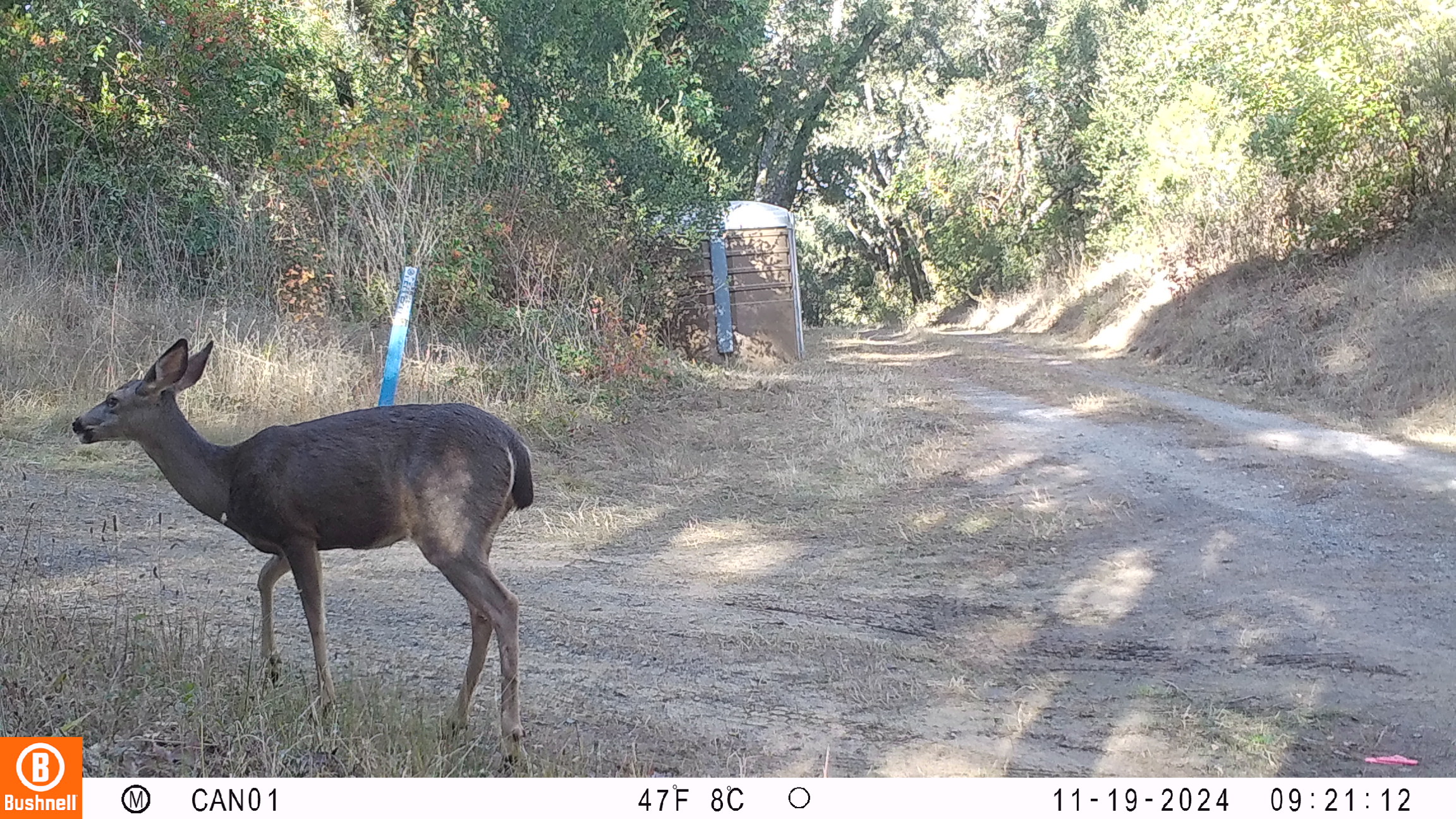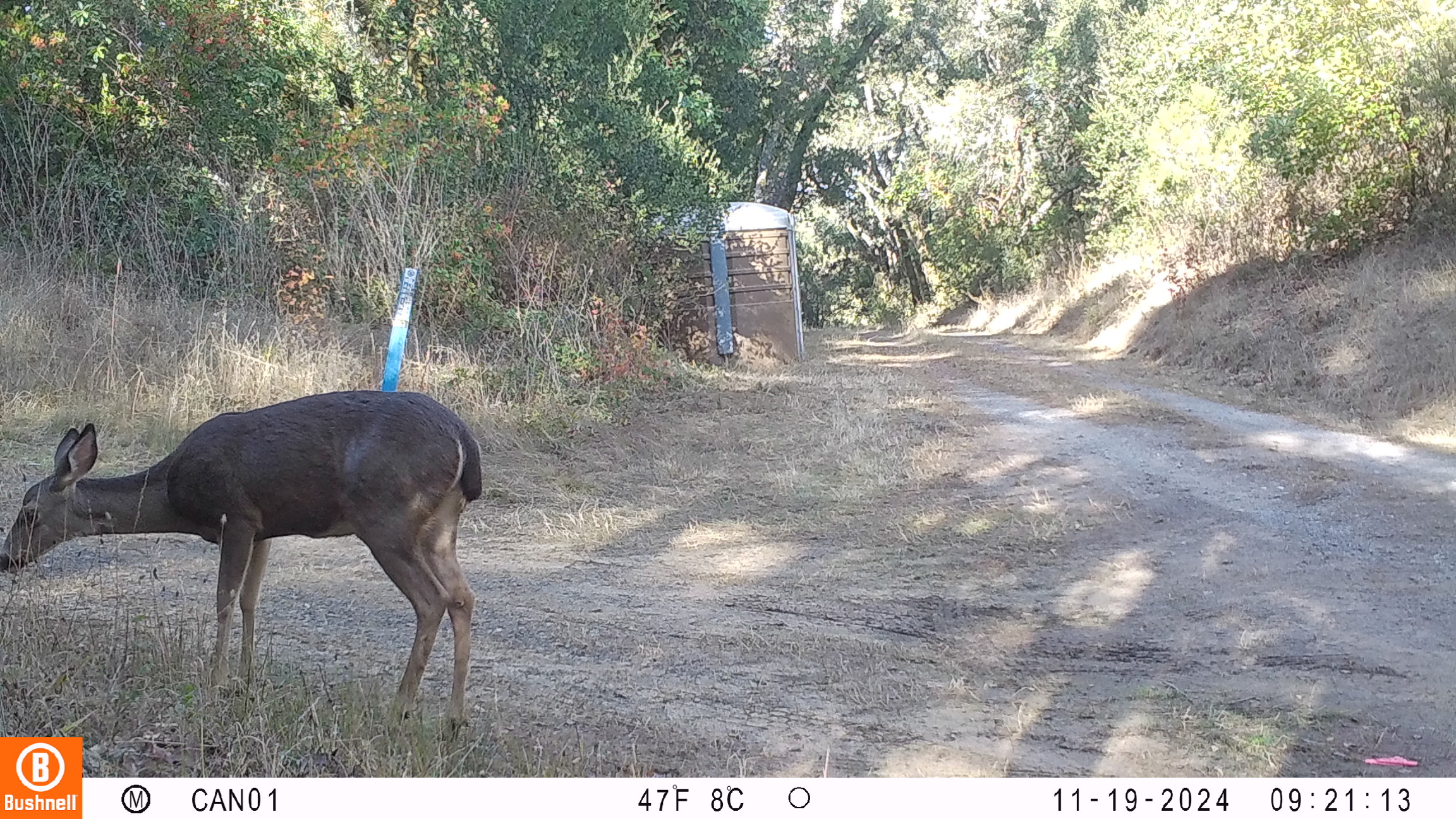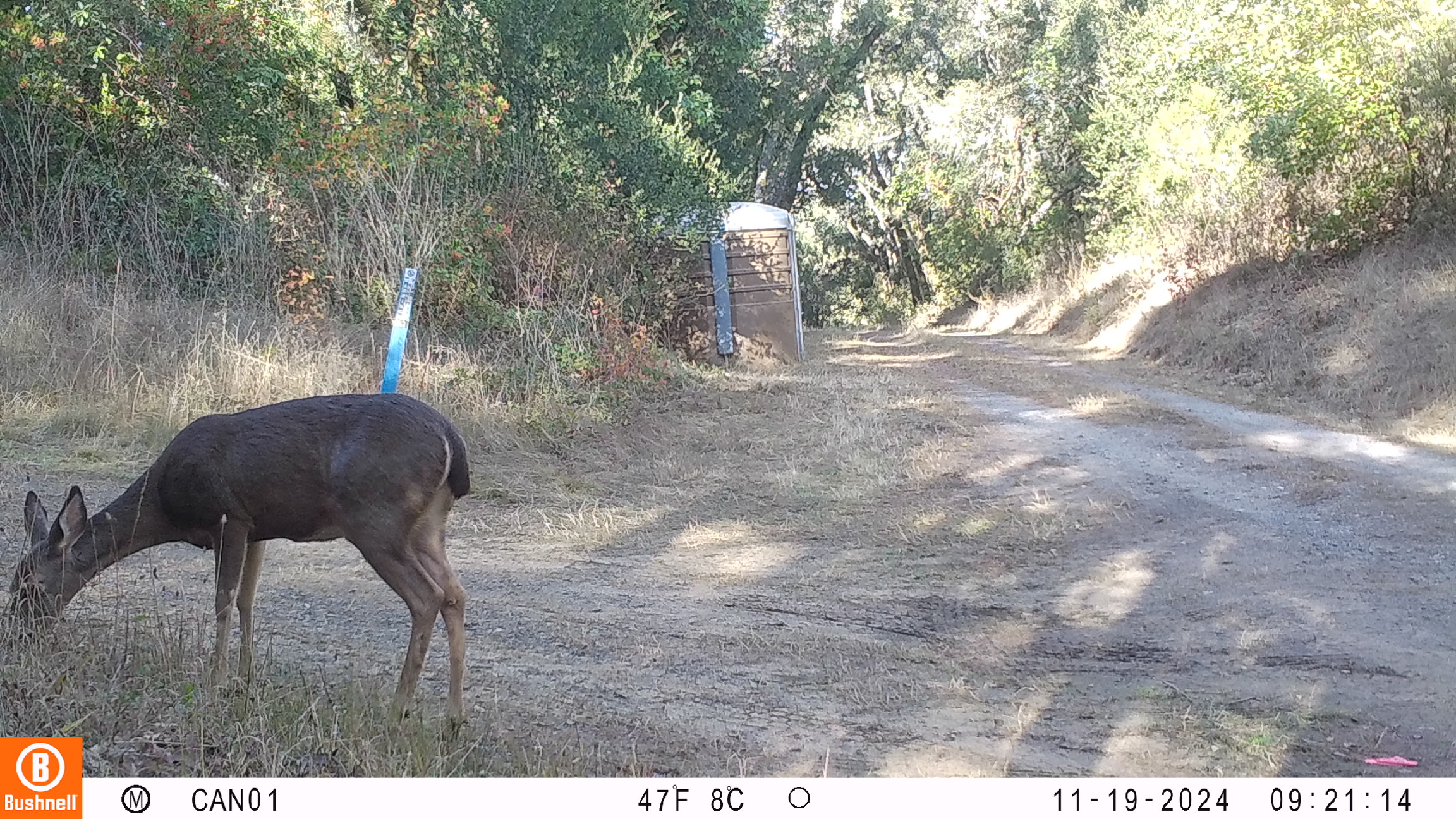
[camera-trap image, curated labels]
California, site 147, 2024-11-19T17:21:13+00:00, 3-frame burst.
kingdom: Animalia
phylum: Chordata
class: Mammalia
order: Artiodactyla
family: Cervidae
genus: Odocoileus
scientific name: Odocoileus hemionus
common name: mule deer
Mule deer (Odocoileus hemionus).